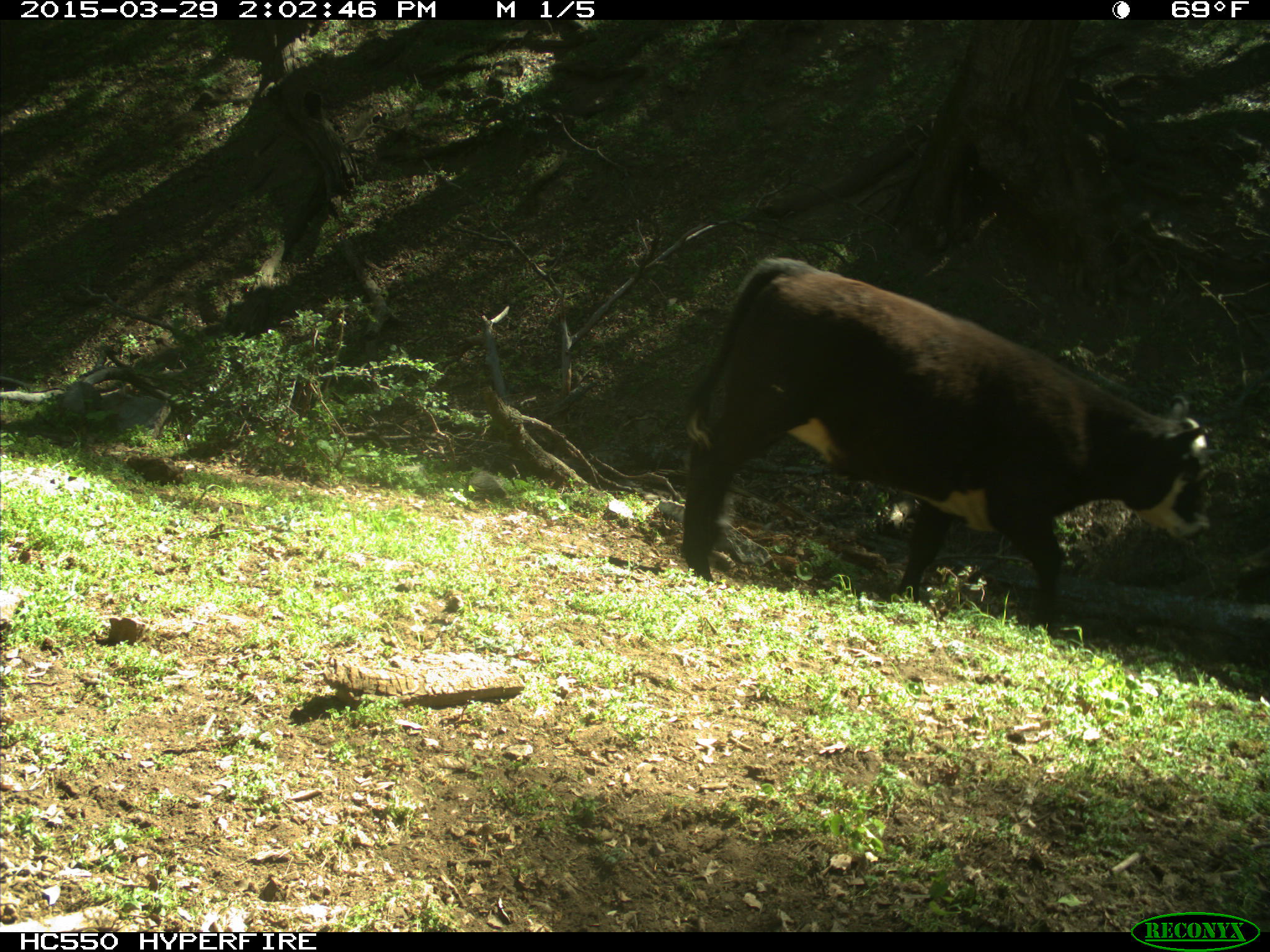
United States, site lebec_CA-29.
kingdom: Animalia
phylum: Chordata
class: Mammalia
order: Artiodactyla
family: Bovidae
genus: Bos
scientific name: Bos taurus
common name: domestic cow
Bos taurus (domestic cow).